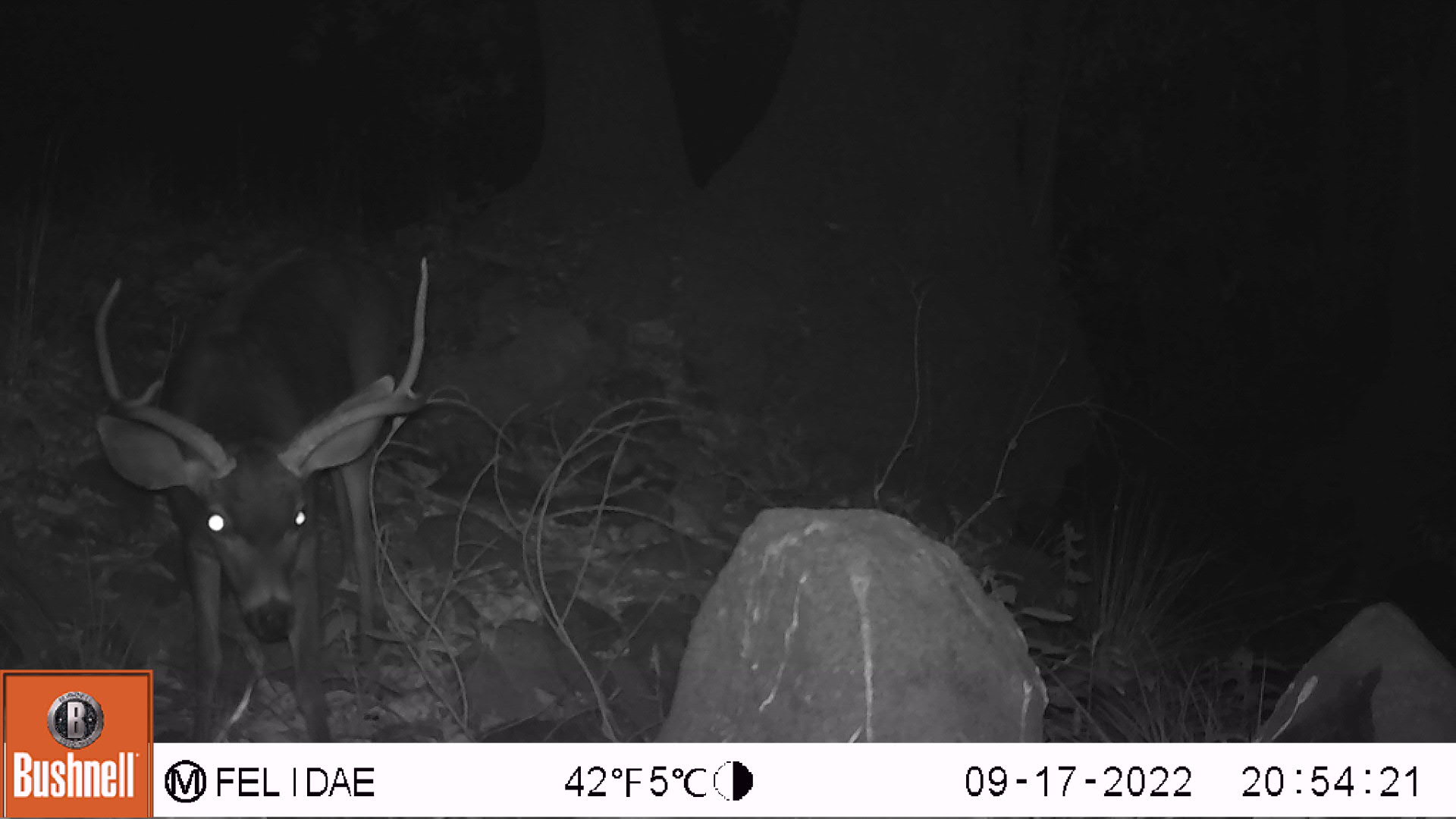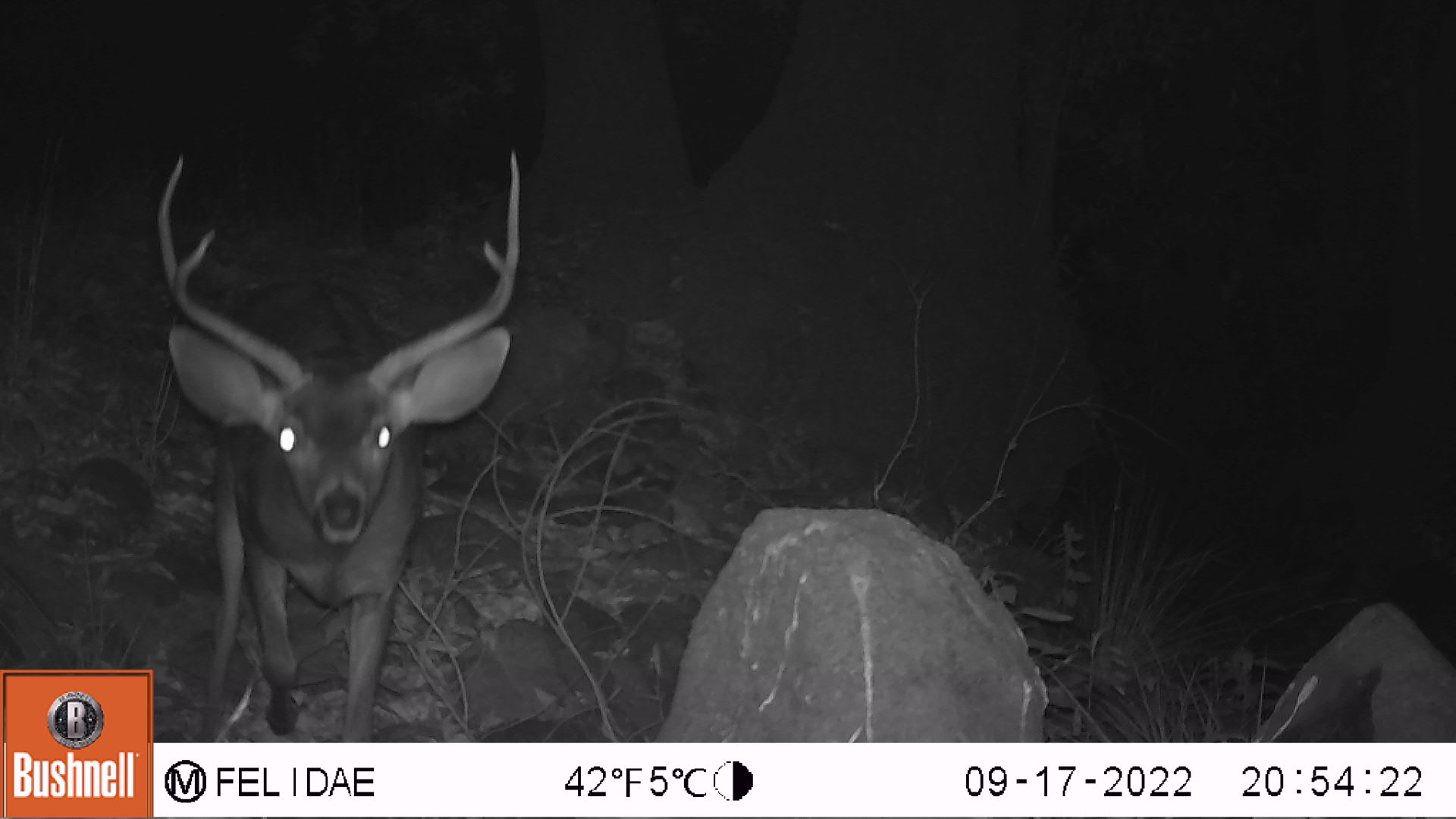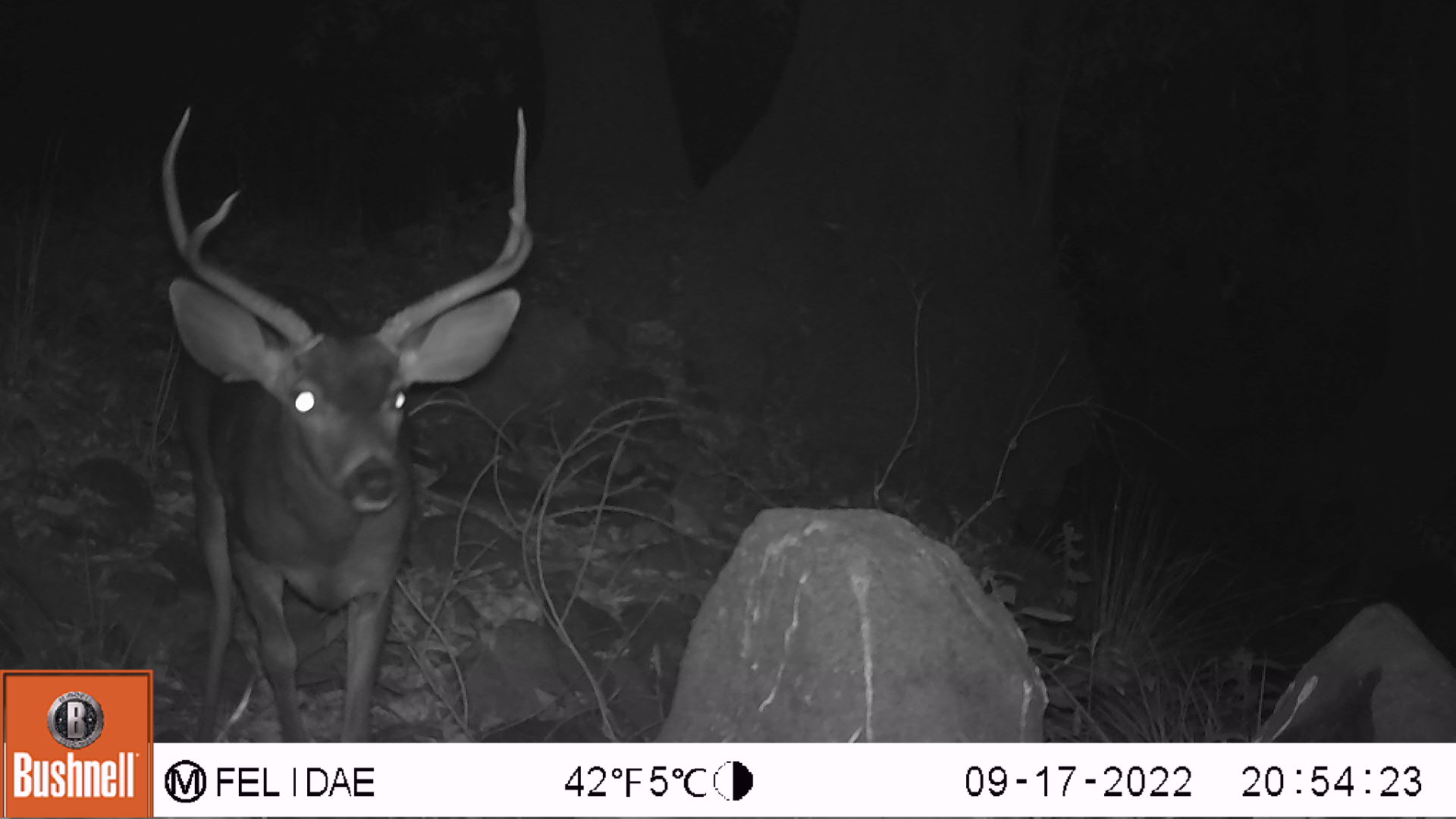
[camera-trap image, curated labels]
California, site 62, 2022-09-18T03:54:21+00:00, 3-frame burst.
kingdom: Animalia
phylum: Chordata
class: Mammalia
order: Artiodactyla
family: Cervidae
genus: Odocoileus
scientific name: Odocoileus hemionus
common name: mule deer